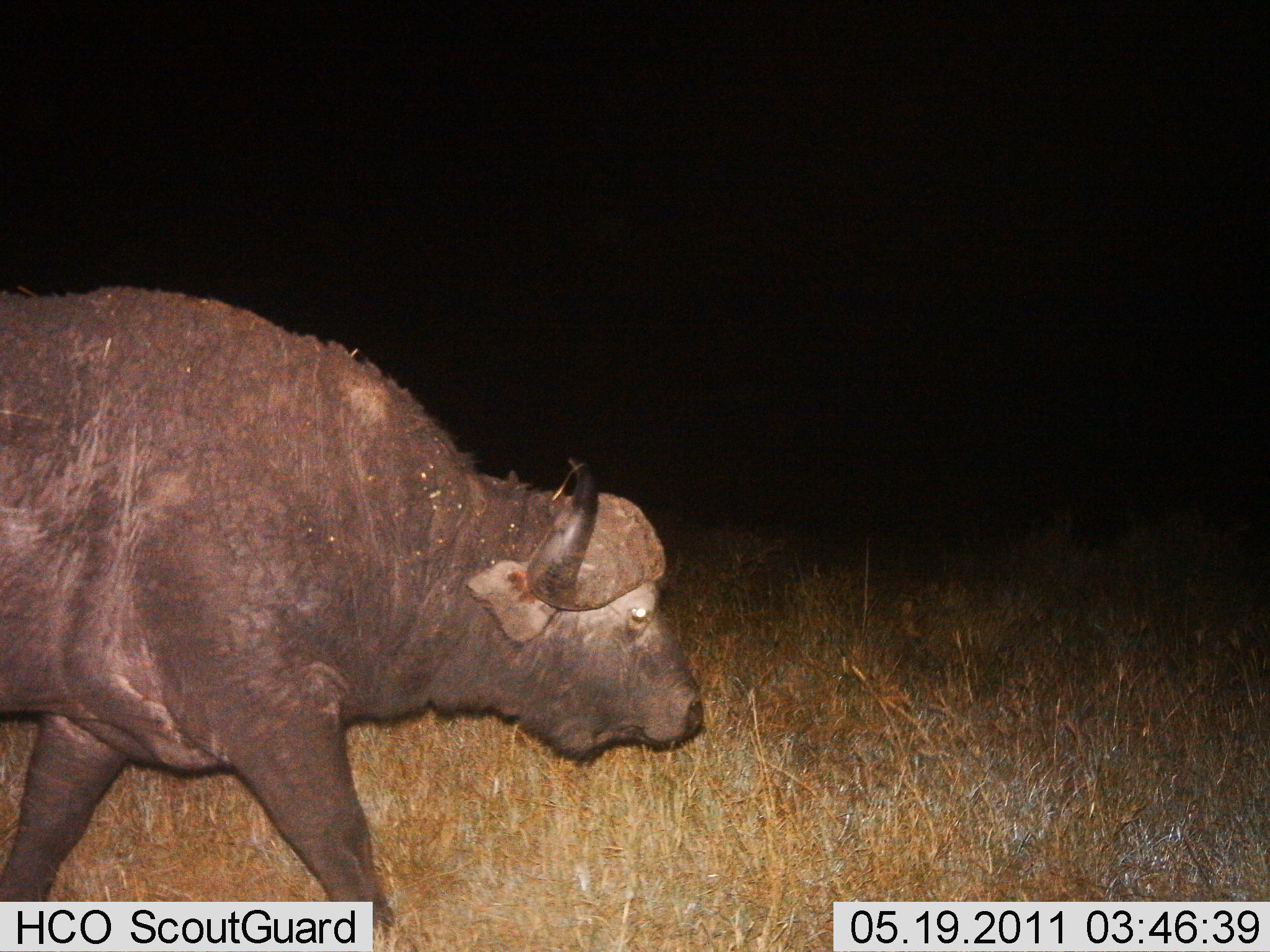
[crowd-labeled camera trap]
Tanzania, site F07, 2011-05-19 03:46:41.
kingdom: Animalia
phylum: Chordata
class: Mammalia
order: Artiodactyla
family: Bovidae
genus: Syncerus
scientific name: Syncerus caffer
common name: cape buffalo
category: buffalo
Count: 1.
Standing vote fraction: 9%.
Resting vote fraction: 0%.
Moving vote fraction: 91%.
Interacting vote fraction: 0%.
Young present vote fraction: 0%.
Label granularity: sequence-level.